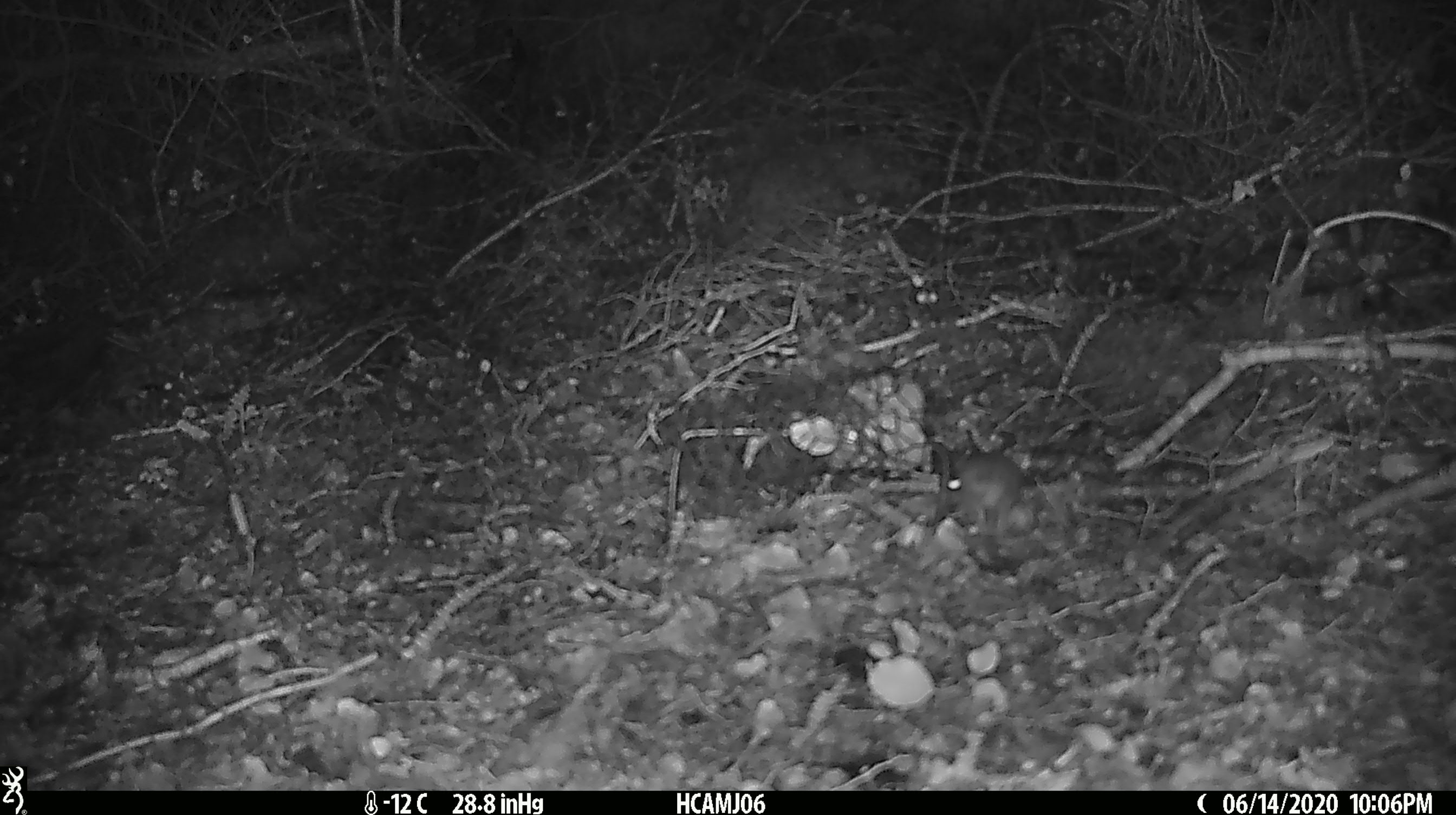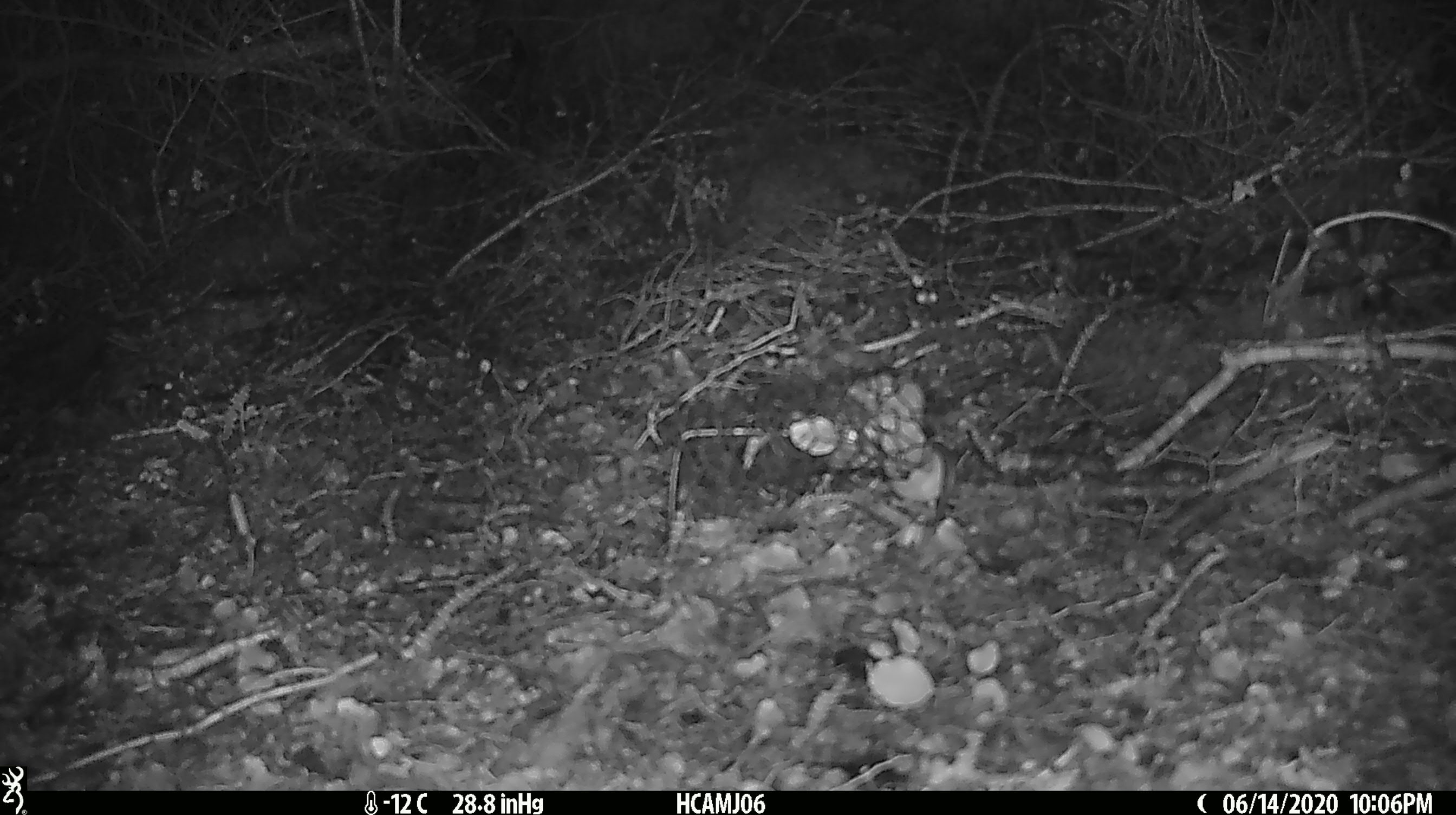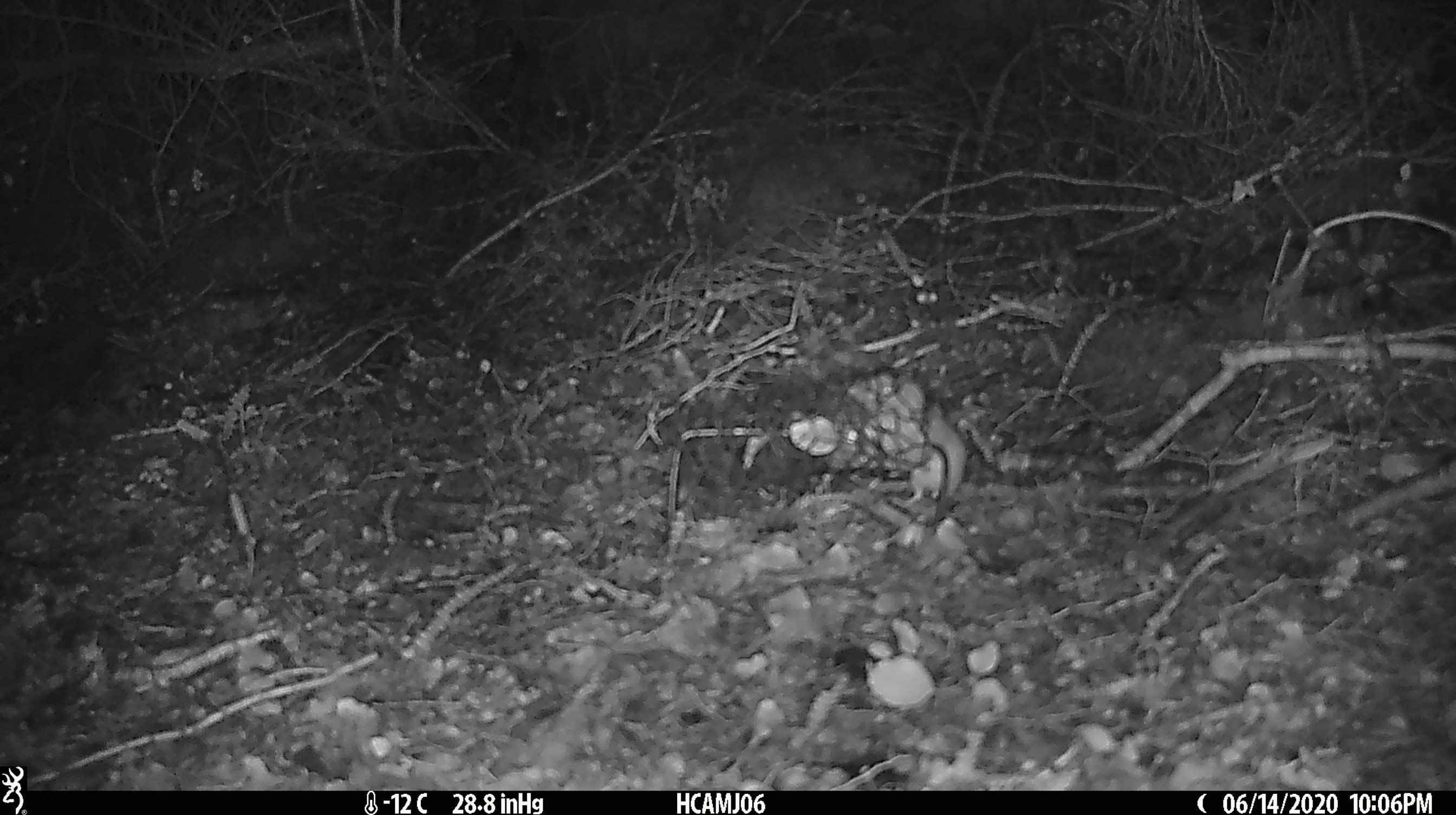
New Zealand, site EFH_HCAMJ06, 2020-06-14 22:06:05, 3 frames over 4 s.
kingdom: Animalia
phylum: Chordata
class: Mammalia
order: Rodentia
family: Muridae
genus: Mus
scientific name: Mus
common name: mouse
Mouse (Mus).